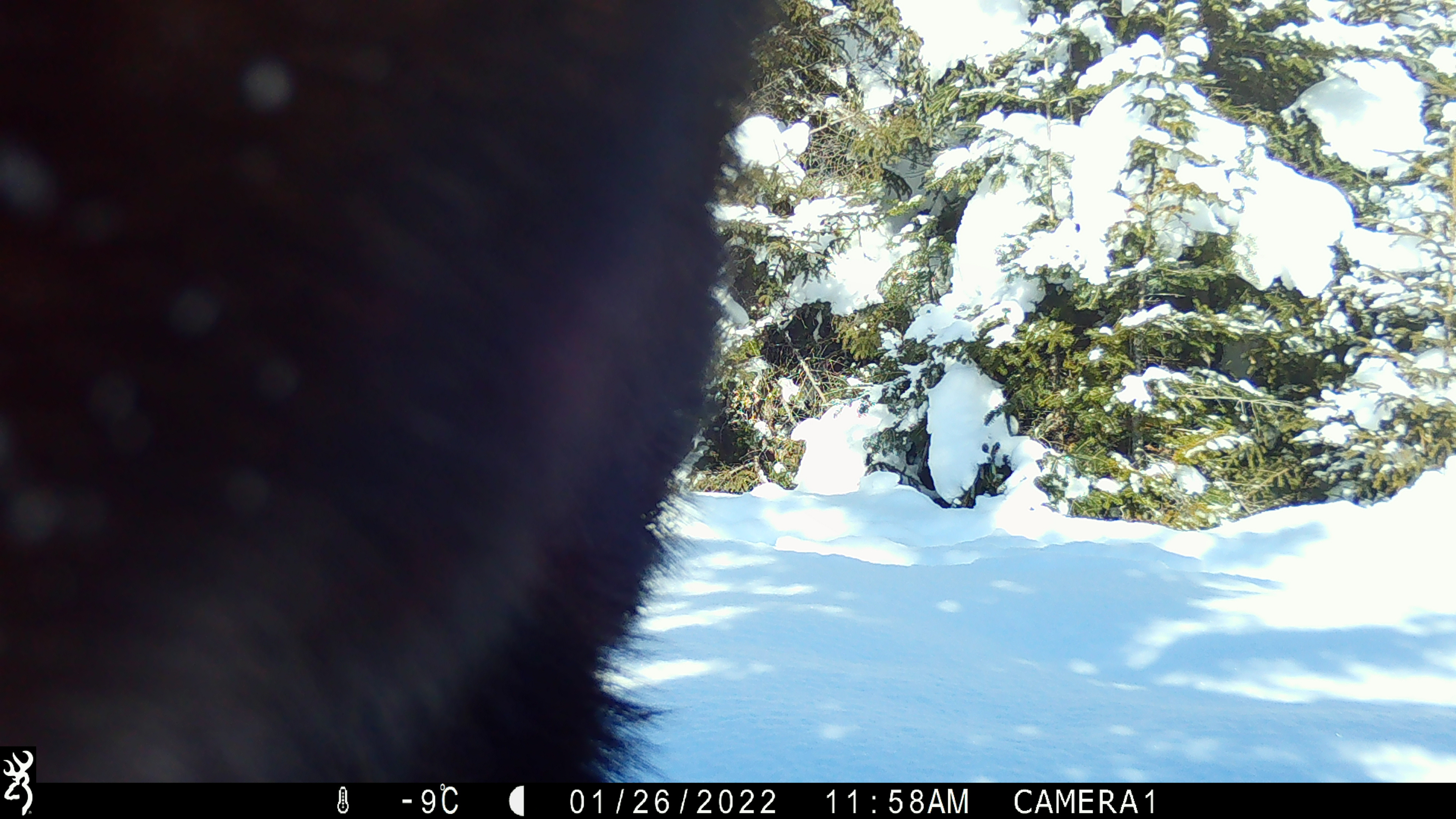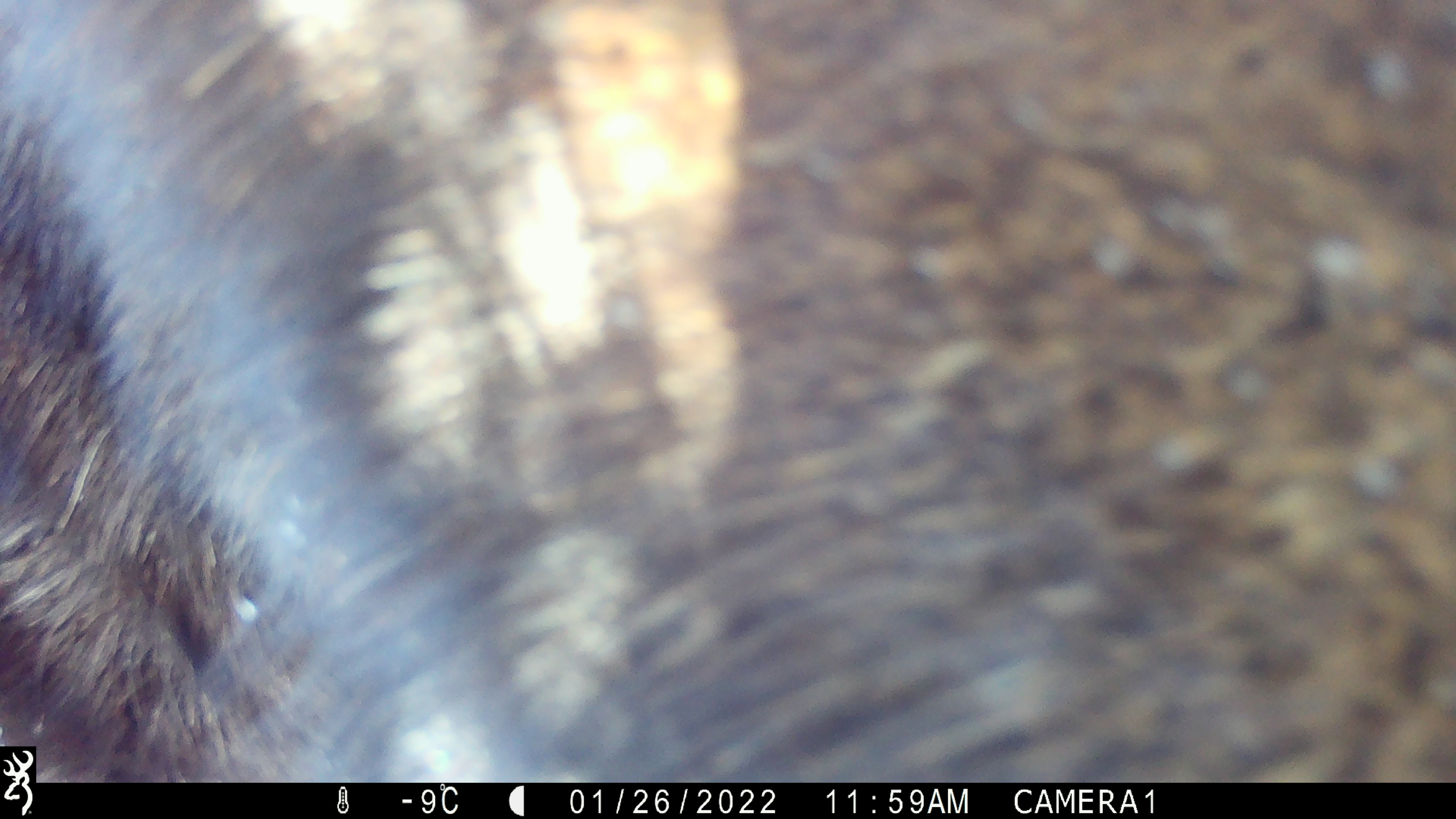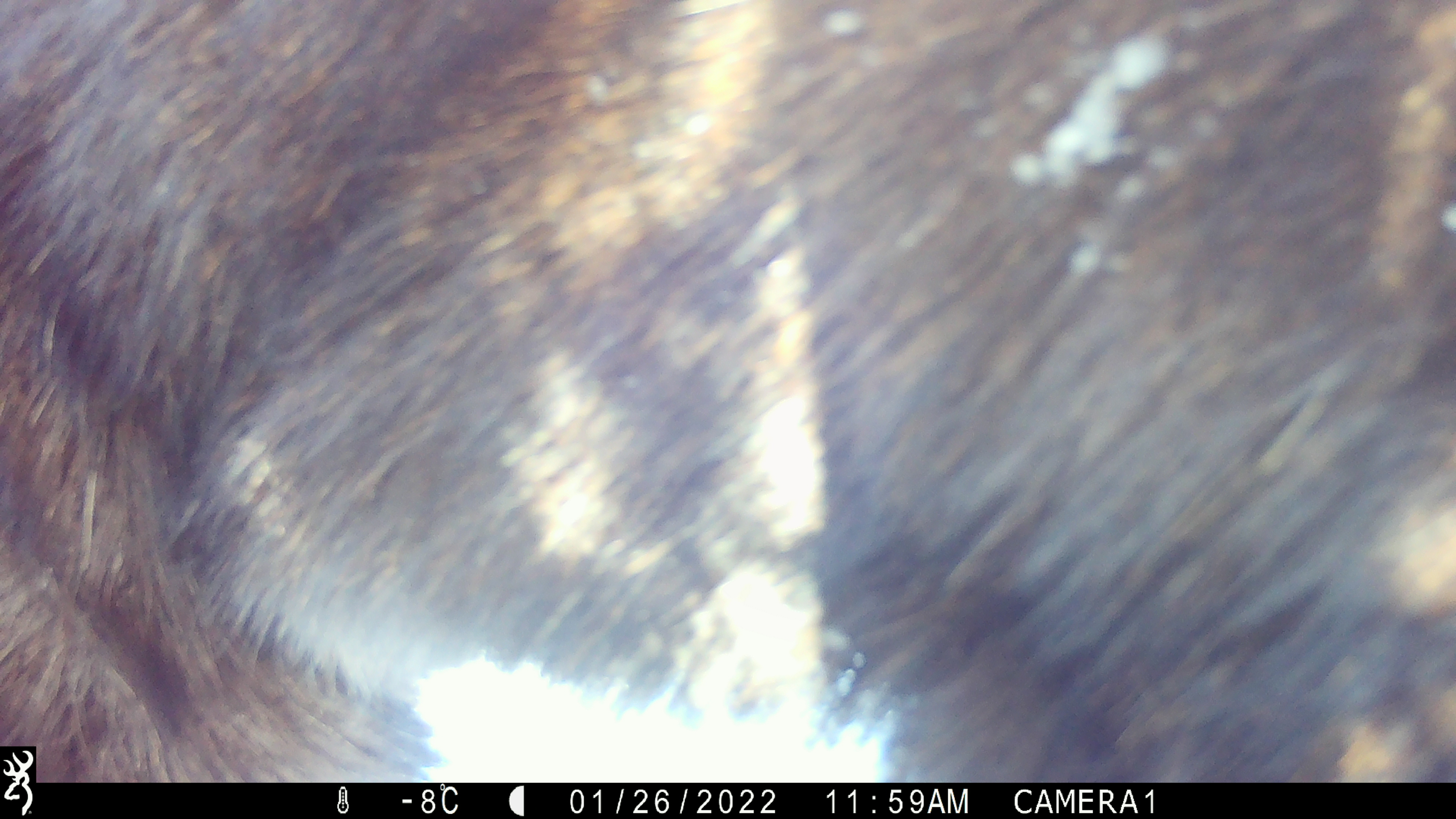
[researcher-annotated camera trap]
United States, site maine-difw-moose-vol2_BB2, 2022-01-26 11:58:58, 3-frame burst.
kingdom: Animalia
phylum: Chordata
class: Mammalia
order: Artiodactyla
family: Cervidae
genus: Alces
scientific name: Alces alces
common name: moose